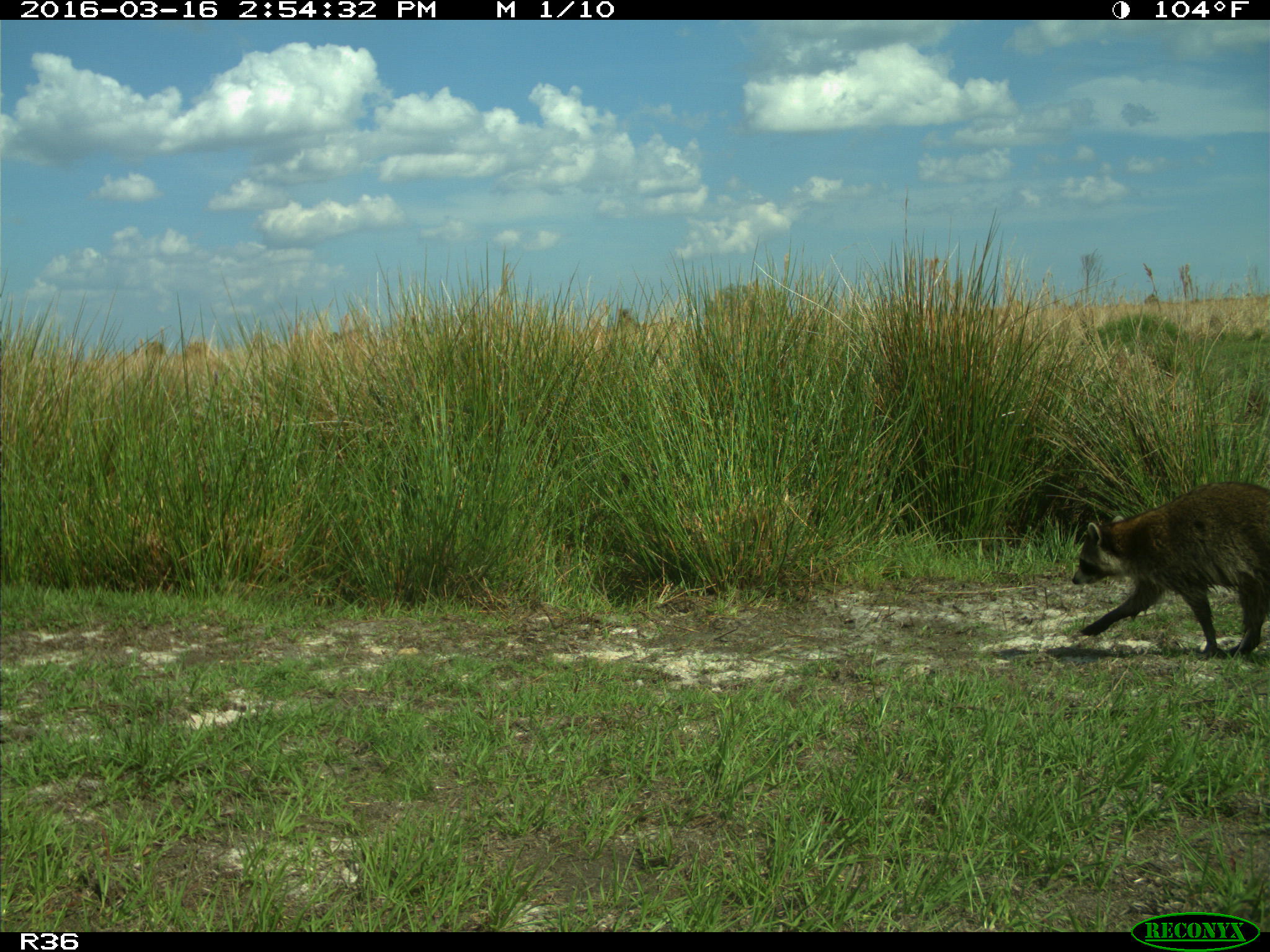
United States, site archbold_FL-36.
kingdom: Animalia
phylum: Chordata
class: Mammalia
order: Carnivora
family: Procyonidae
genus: Procyon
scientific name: Procyon lotor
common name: common raccoon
Procyon lotor (common raccoon).